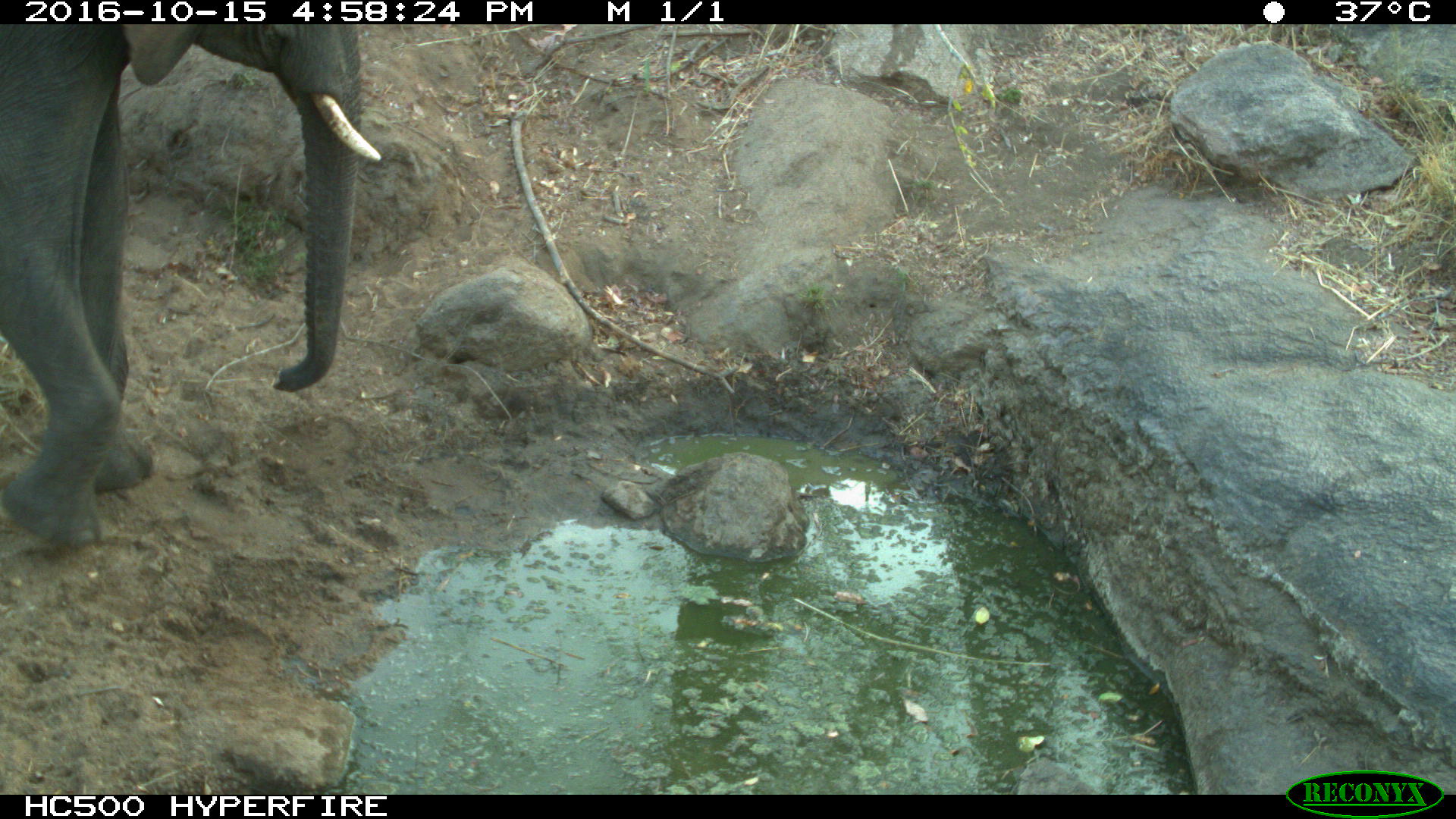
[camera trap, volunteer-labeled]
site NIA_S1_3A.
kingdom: Animalia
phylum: Chordata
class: Mammalia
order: Proboscidea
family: Elephantidae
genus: Loxodonta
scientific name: Loxodonta africana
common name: african bush elephant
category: elephant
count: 1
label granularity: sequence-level